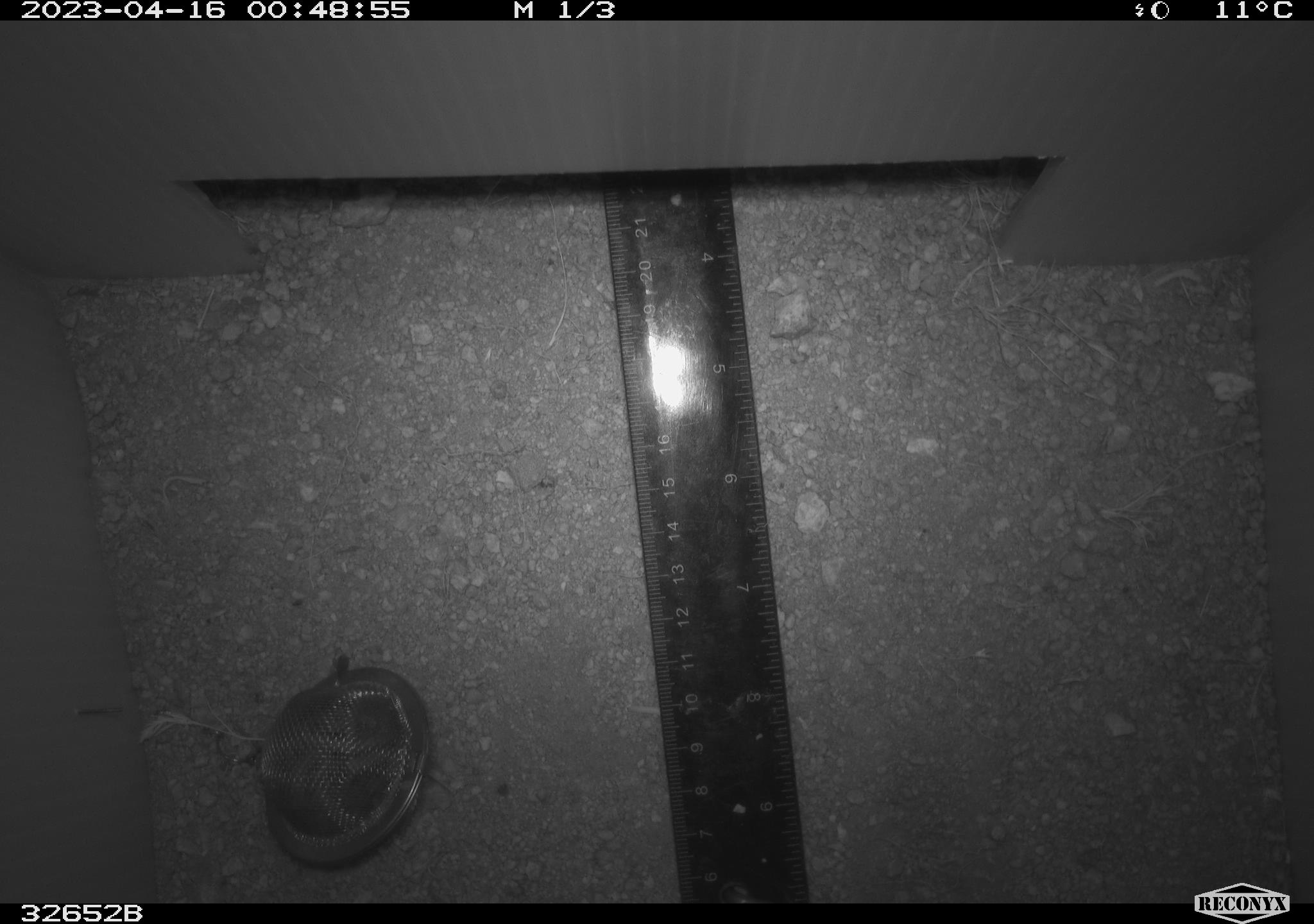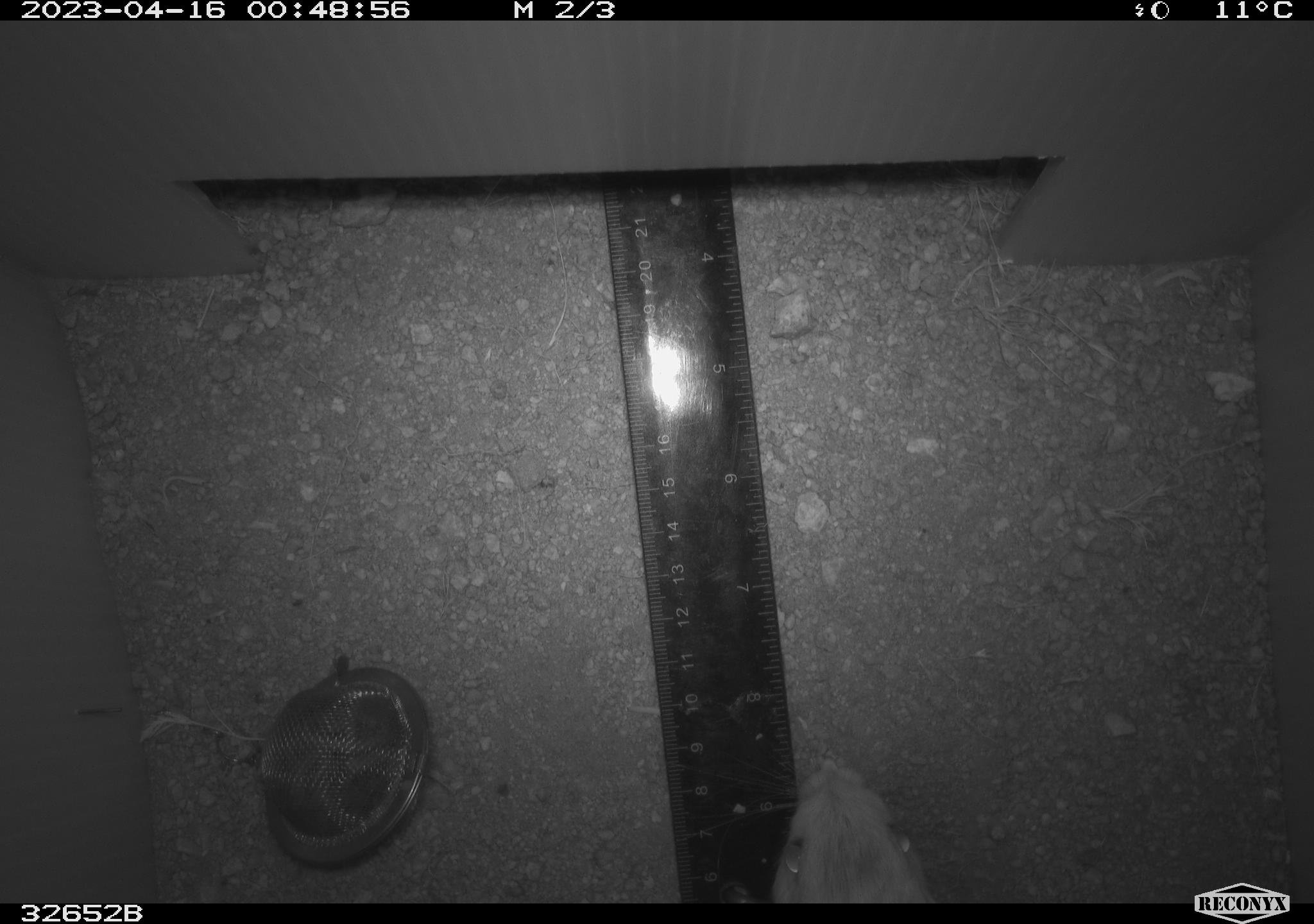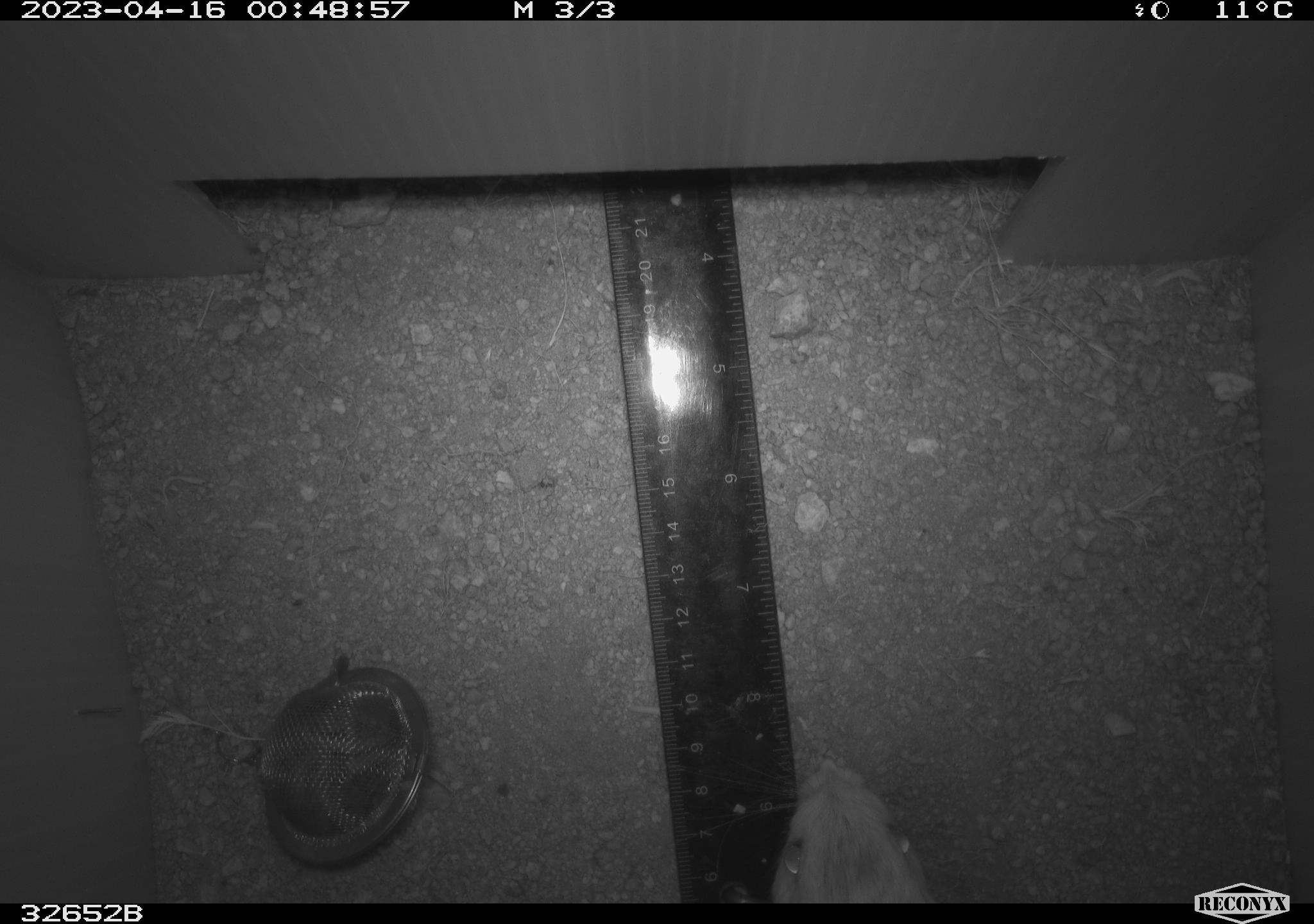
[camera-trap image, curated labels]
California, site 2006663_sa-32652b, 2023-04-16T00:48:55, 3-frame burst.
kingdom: Animalia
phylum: Chordata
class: Mammalia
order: Rodentia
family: Heteromyidae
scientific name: Heteromyidae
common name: kangaroo rats and pocket mice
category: heteromyidae family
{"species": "heteromyidae family (kangaroo rats and pocket mice) (Heteromyidae)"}